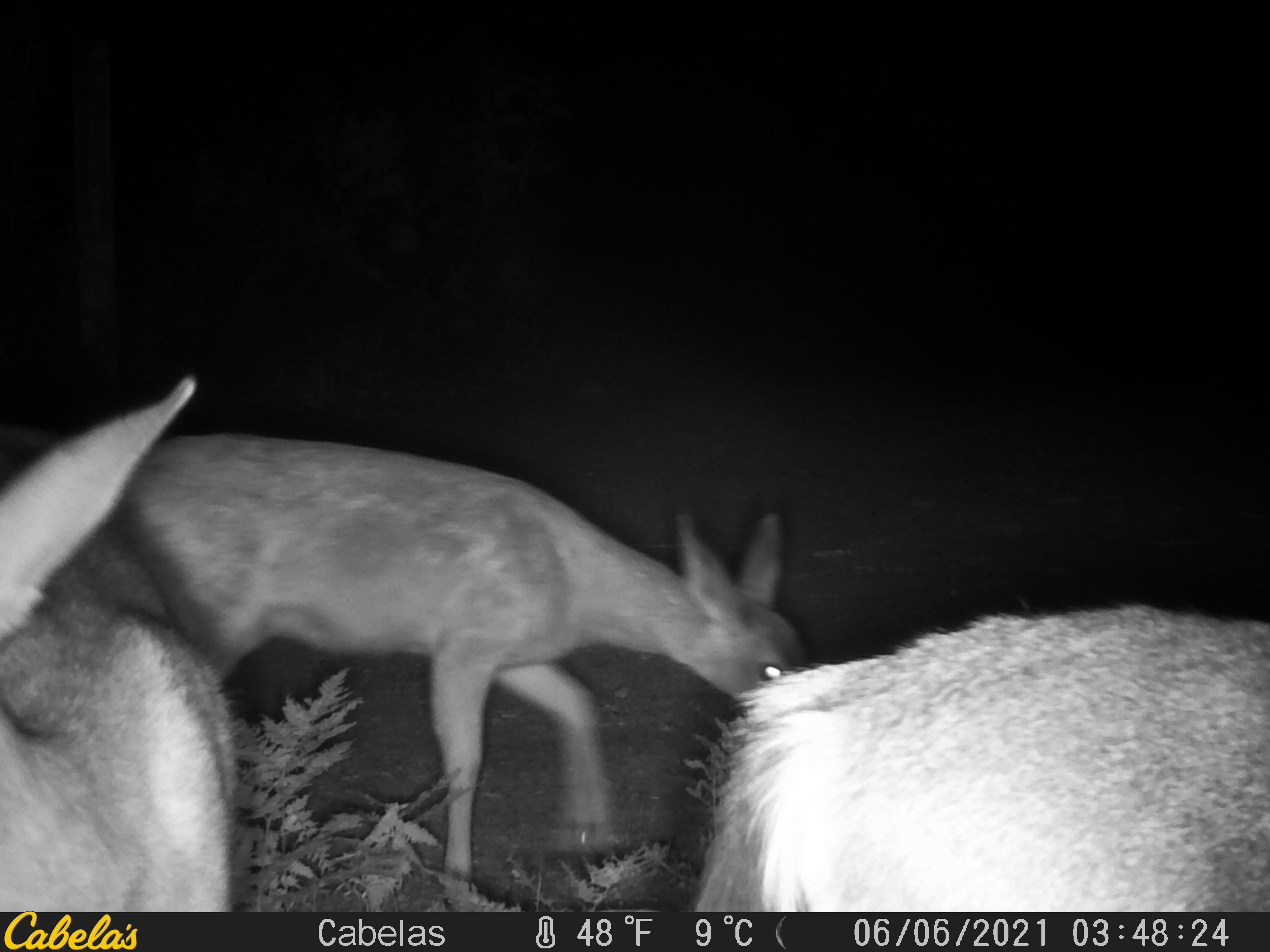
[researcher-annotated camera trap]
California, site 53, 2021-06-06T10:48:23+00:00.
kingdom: Animalia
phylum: Chordata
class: Mammalia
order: Artiodactyla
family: Cervidae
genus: Odocoileus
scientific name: Odocoileus hemionus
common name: mule deer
Mule deer (Odocoileus hemionus).